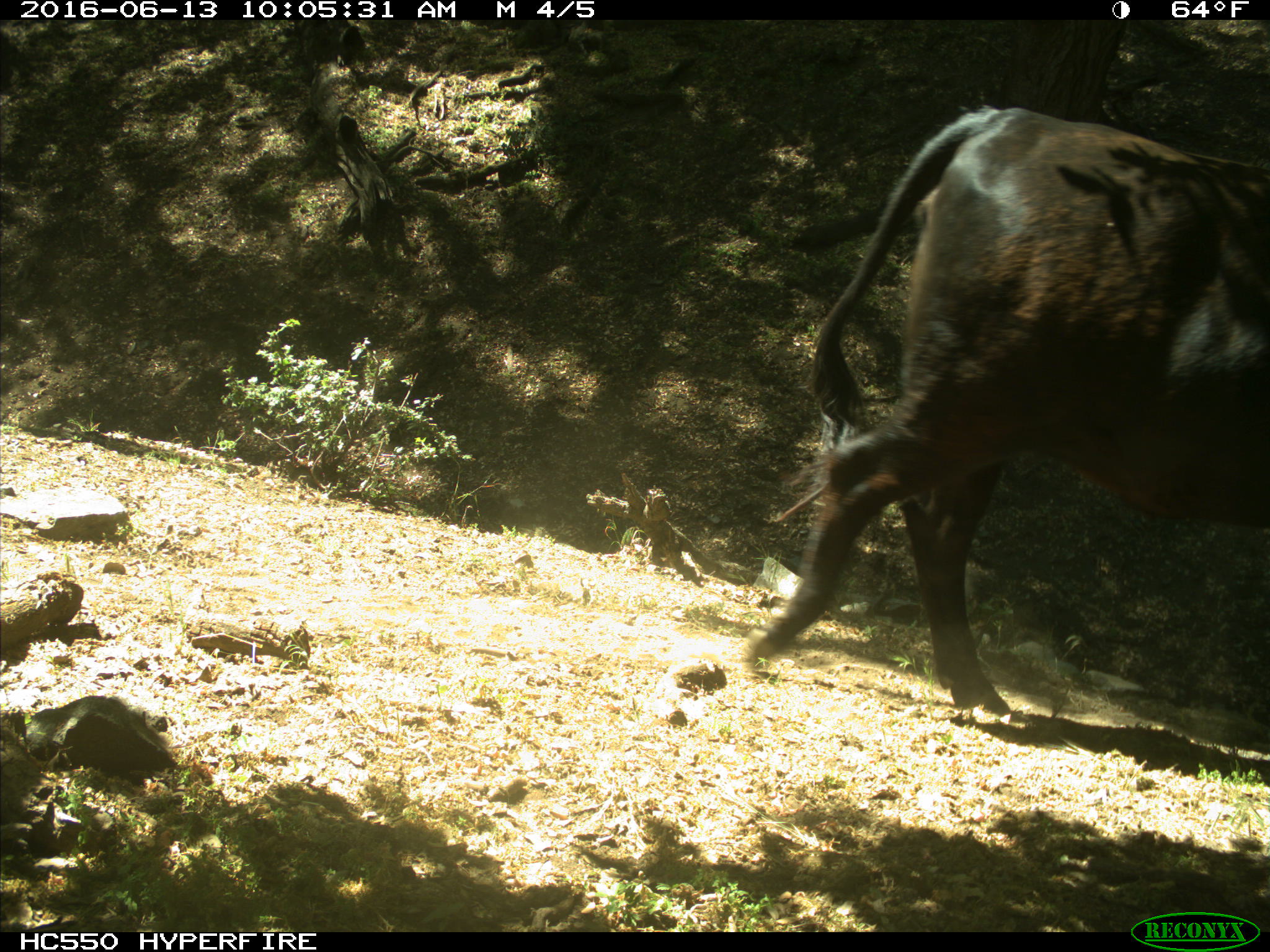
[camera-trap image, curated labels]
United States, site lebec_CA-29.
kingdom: Animalia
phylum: Chordata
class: Mammalia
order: Artiodactyla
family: Bovidae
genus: Bos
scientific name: Bos taurus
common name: domestic cow